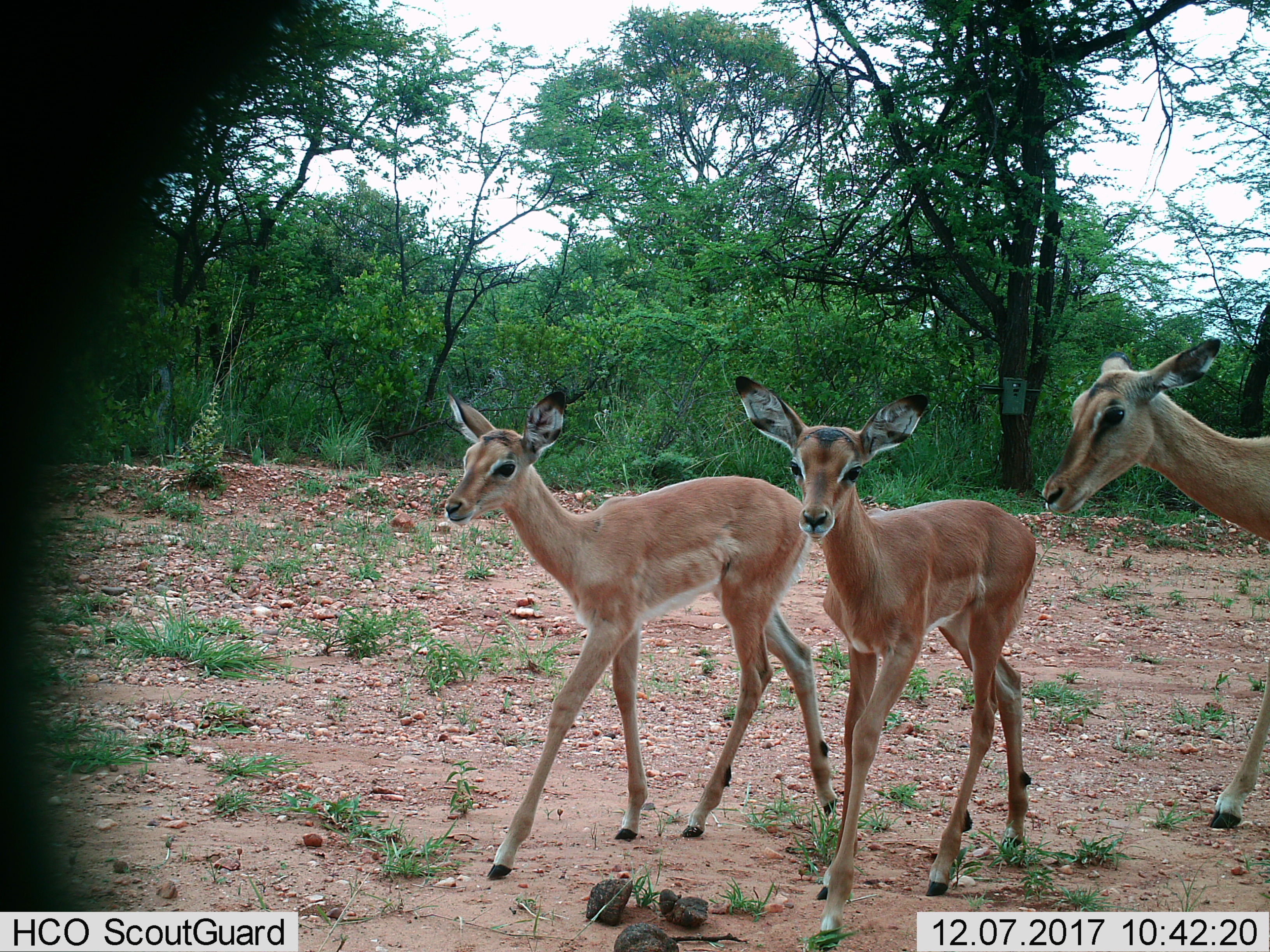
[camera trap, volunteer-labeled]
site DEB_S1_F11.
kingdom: Animalia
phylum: Chordata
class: Mammalia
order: Artiodactyla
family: Bovidae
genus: Aepyceros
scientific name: Aepyceros melampus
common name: impala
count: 3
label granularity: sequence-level